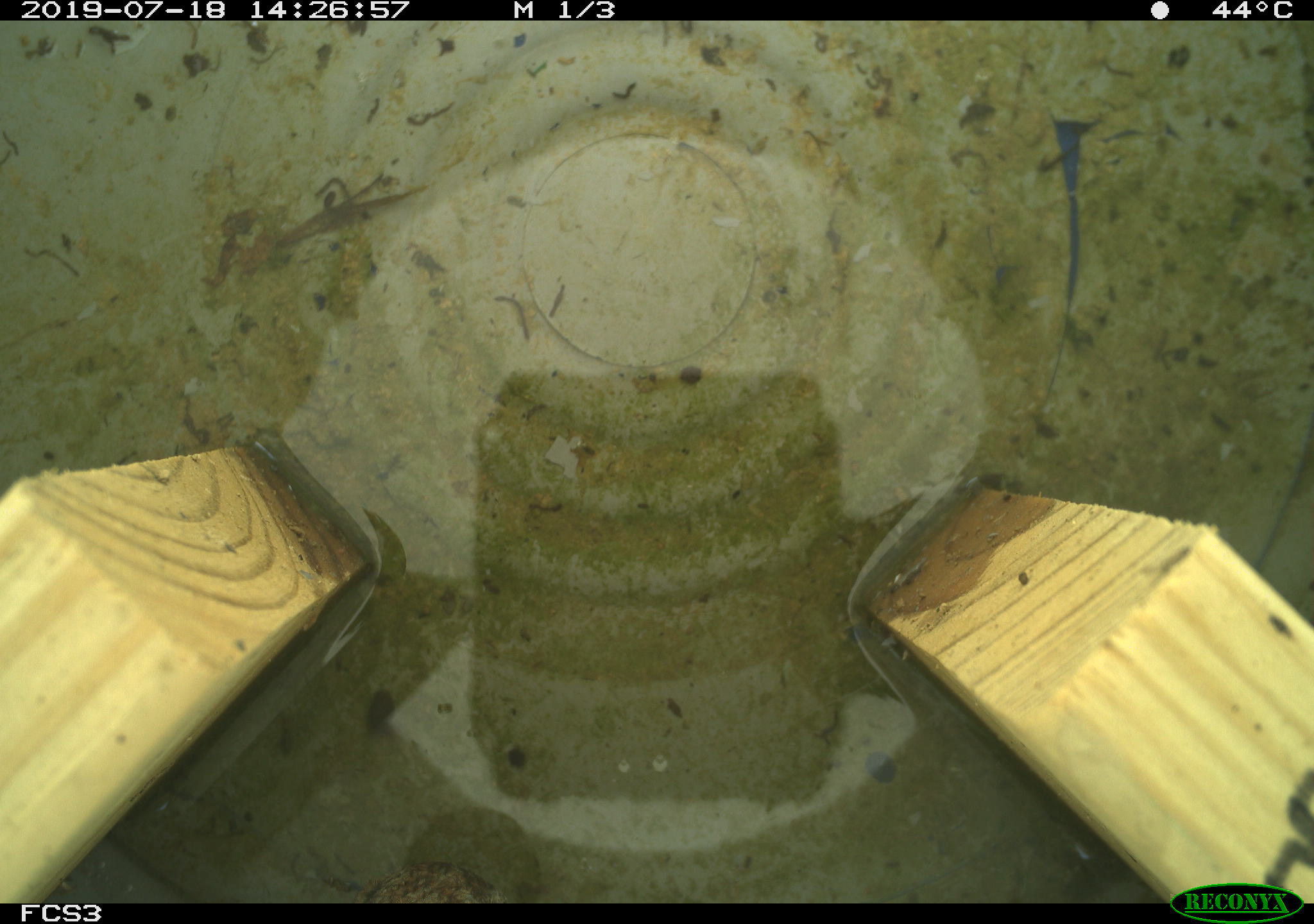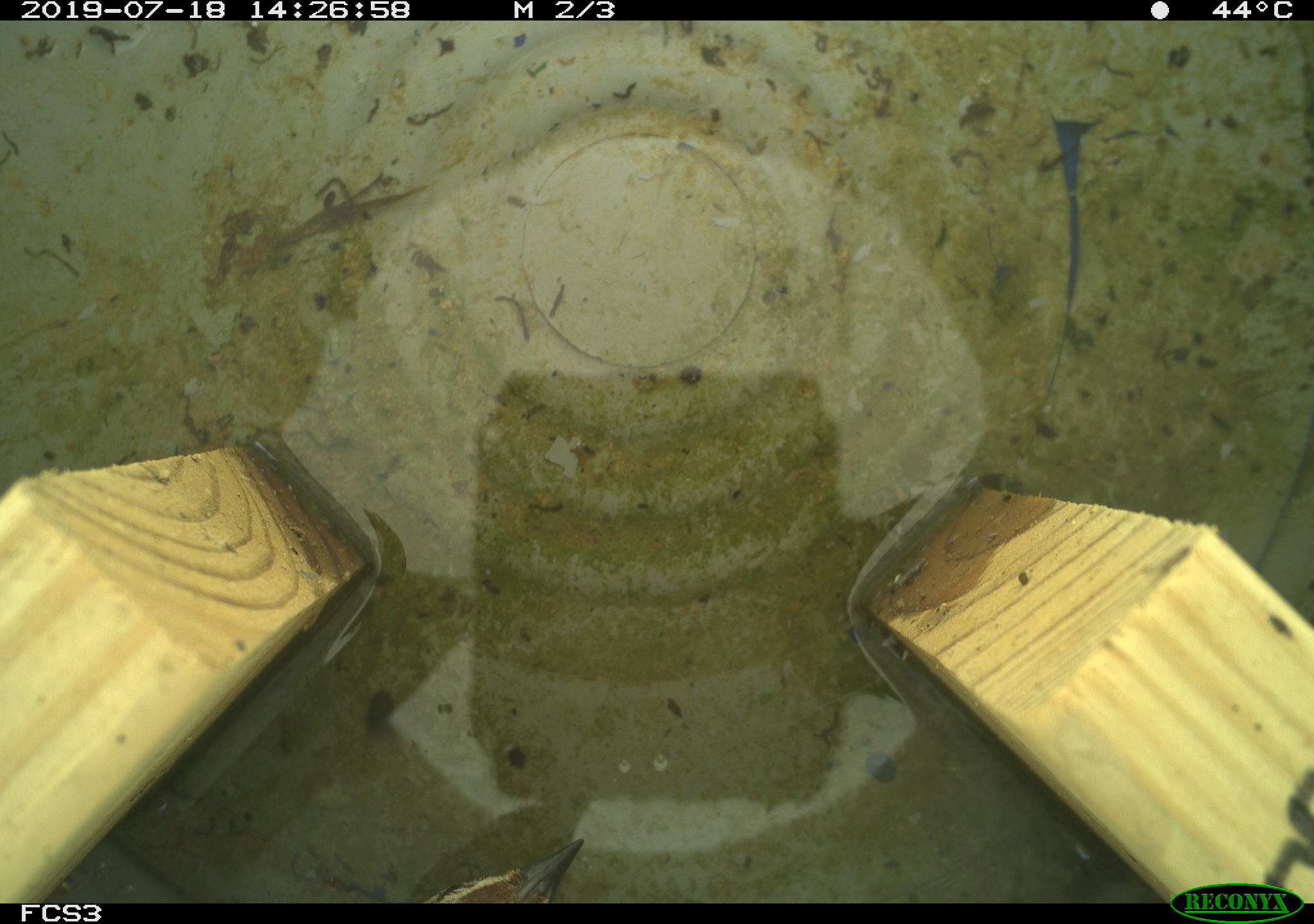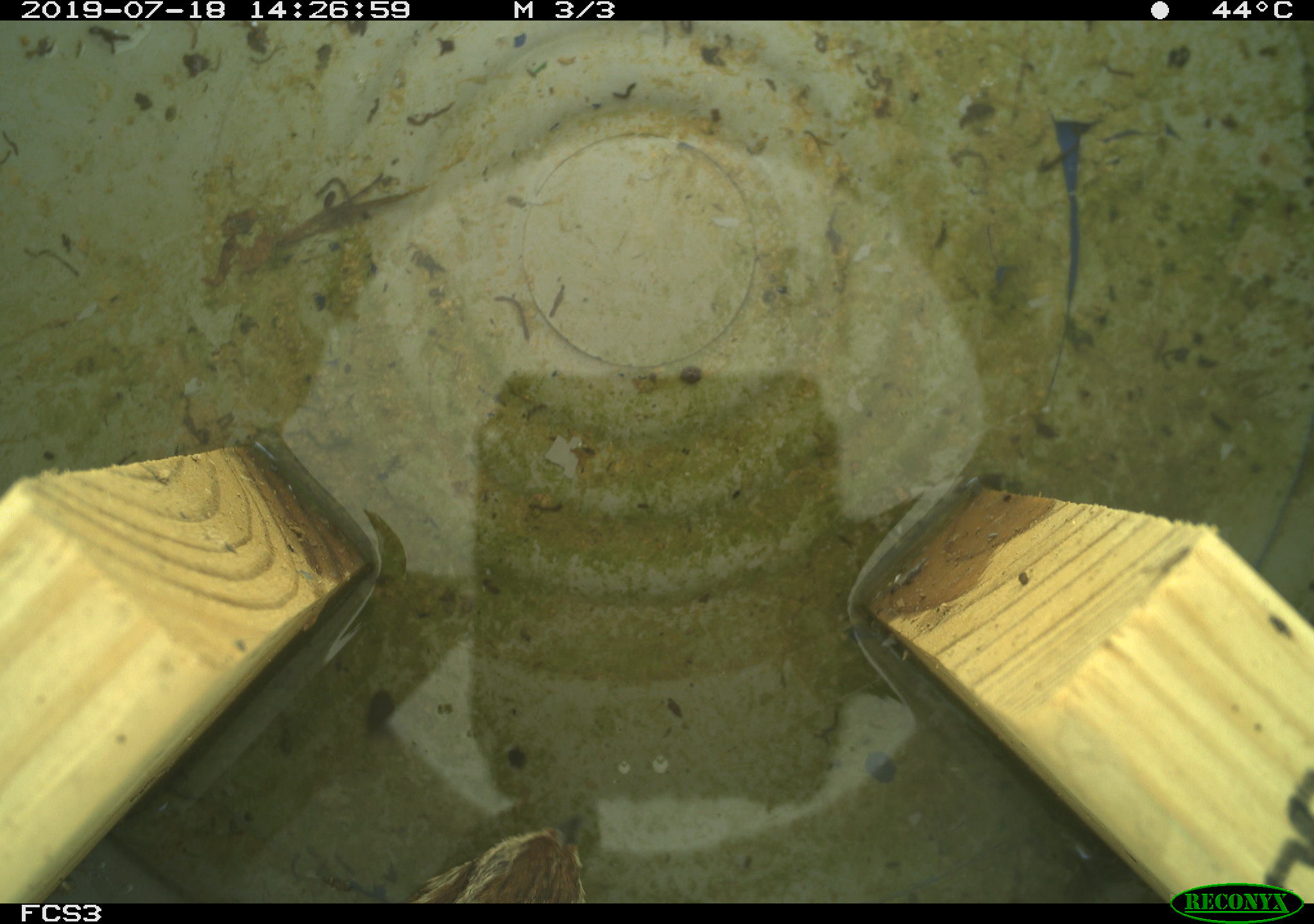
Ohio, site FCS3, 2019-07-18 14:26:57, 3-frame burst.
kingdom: Animalia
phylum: Chordata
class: Aves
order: Passeriformes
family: Passerellidae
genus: Melospiza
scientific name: Melospiza melodia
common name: song sparrow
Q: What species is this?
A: Song sparrow (Melospiza melodia).